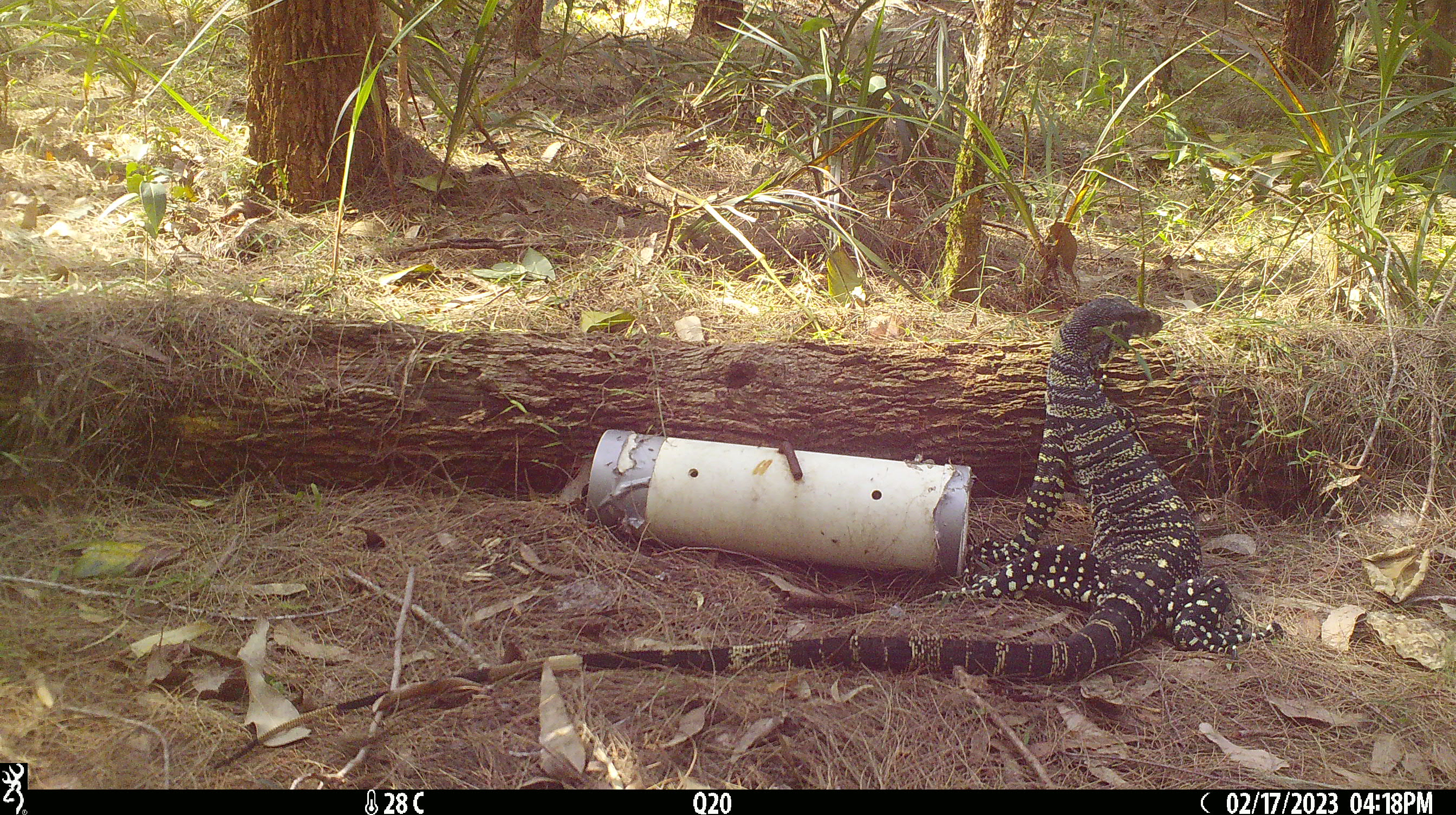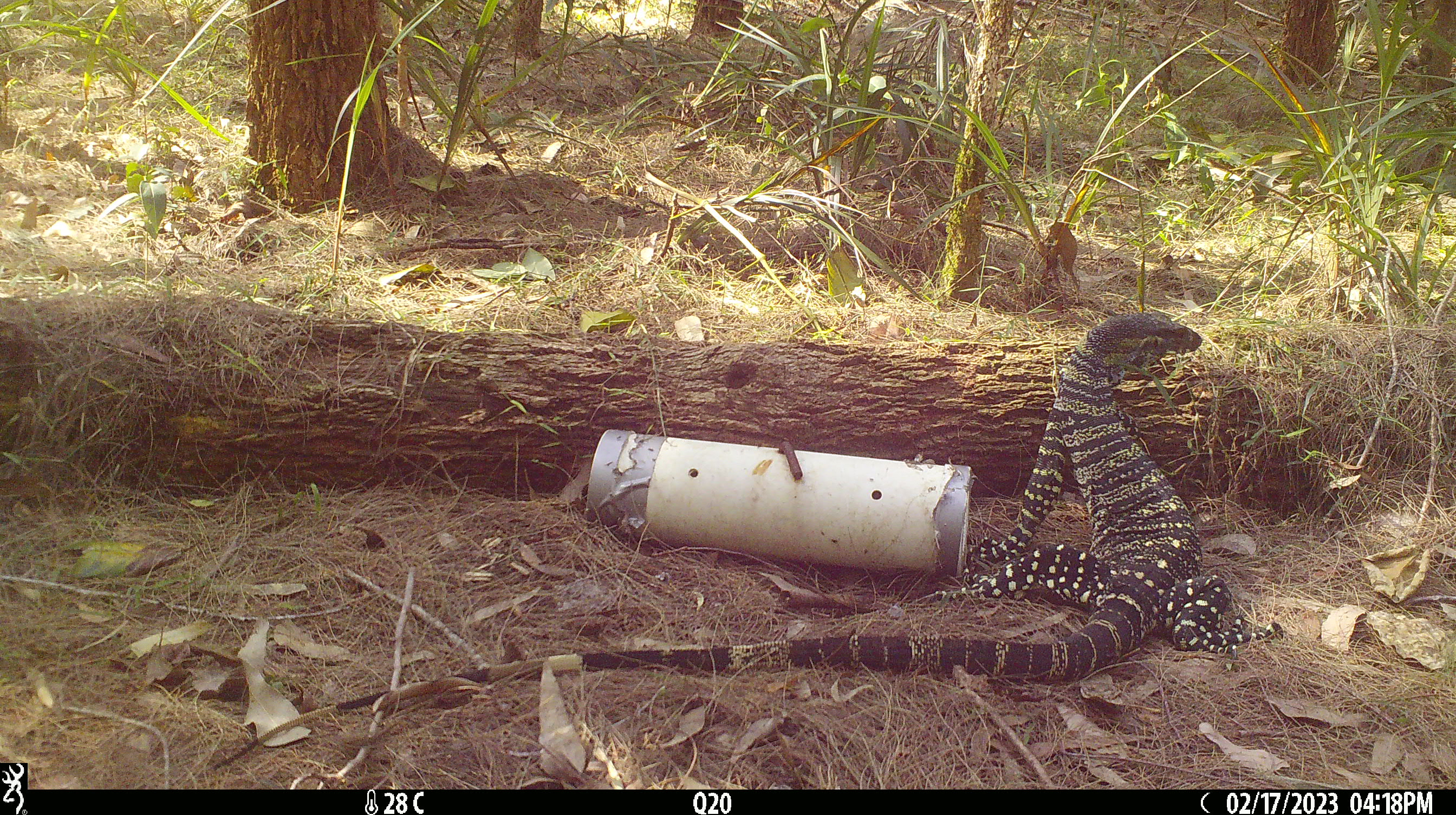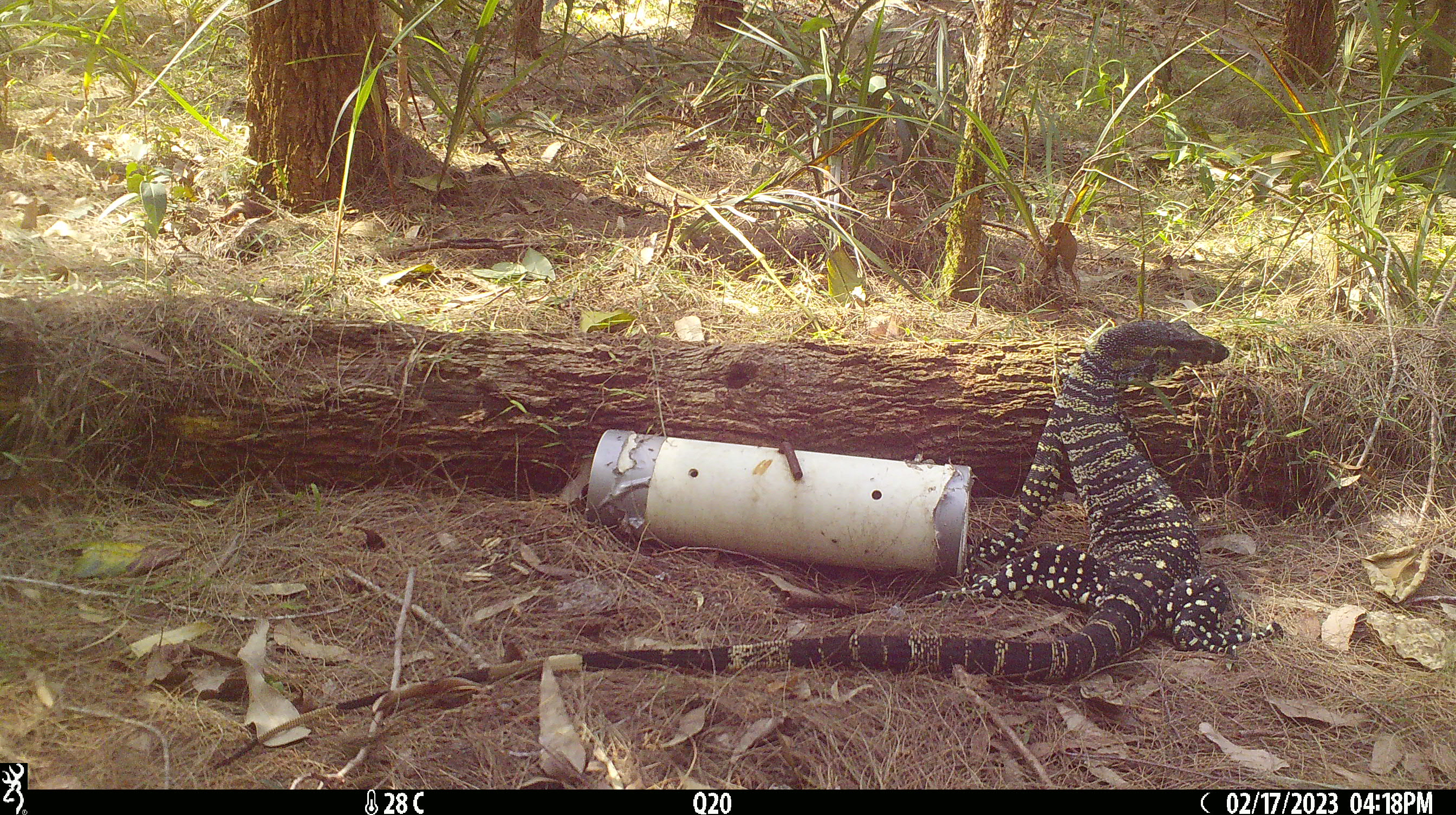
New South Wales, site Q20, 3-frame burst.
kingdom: Animalia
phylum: Chordata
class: Reptilia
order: Squamata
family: Varanidae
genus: Varanus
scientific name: Varanus varius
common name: lace monitor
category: goanna